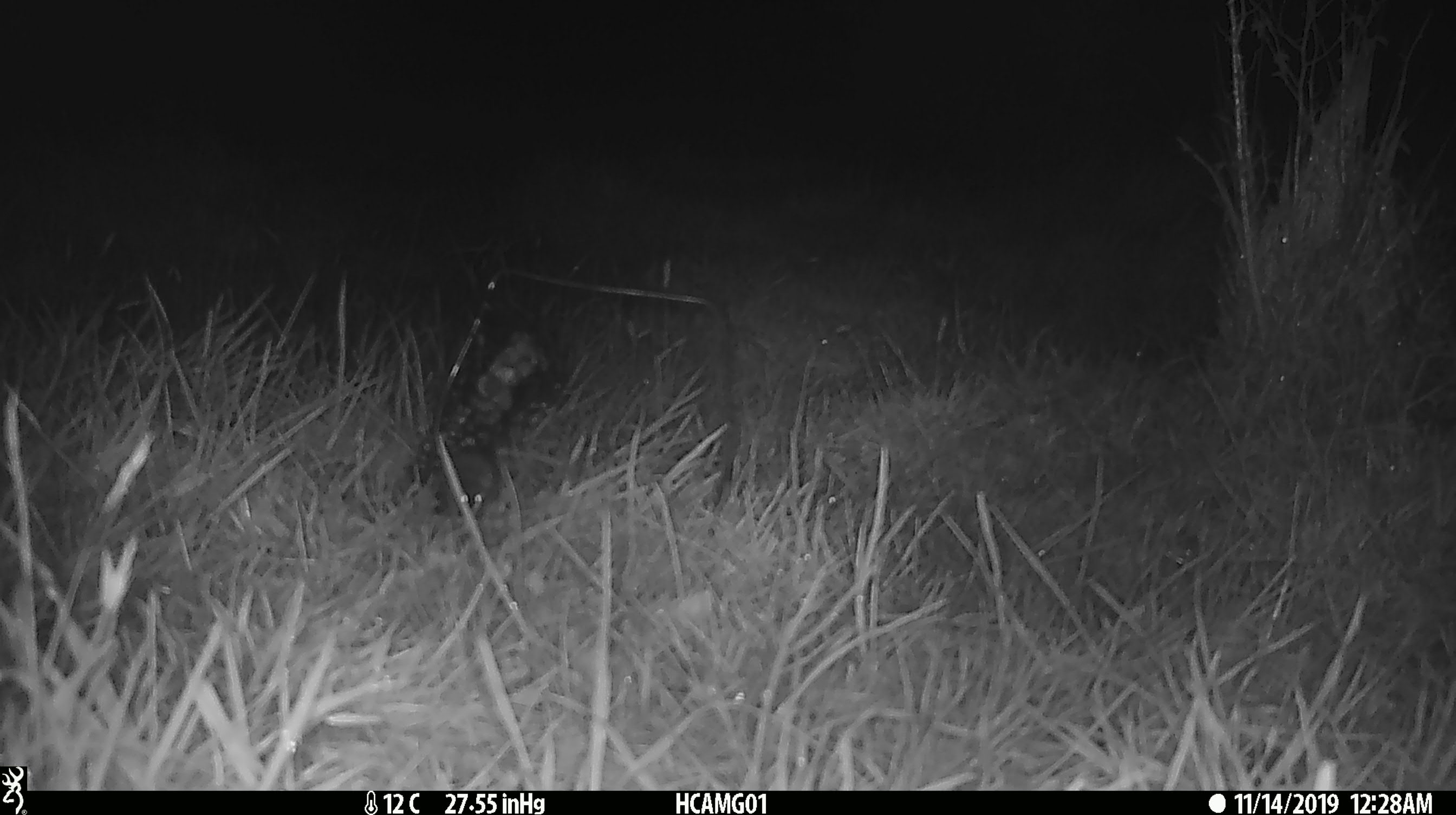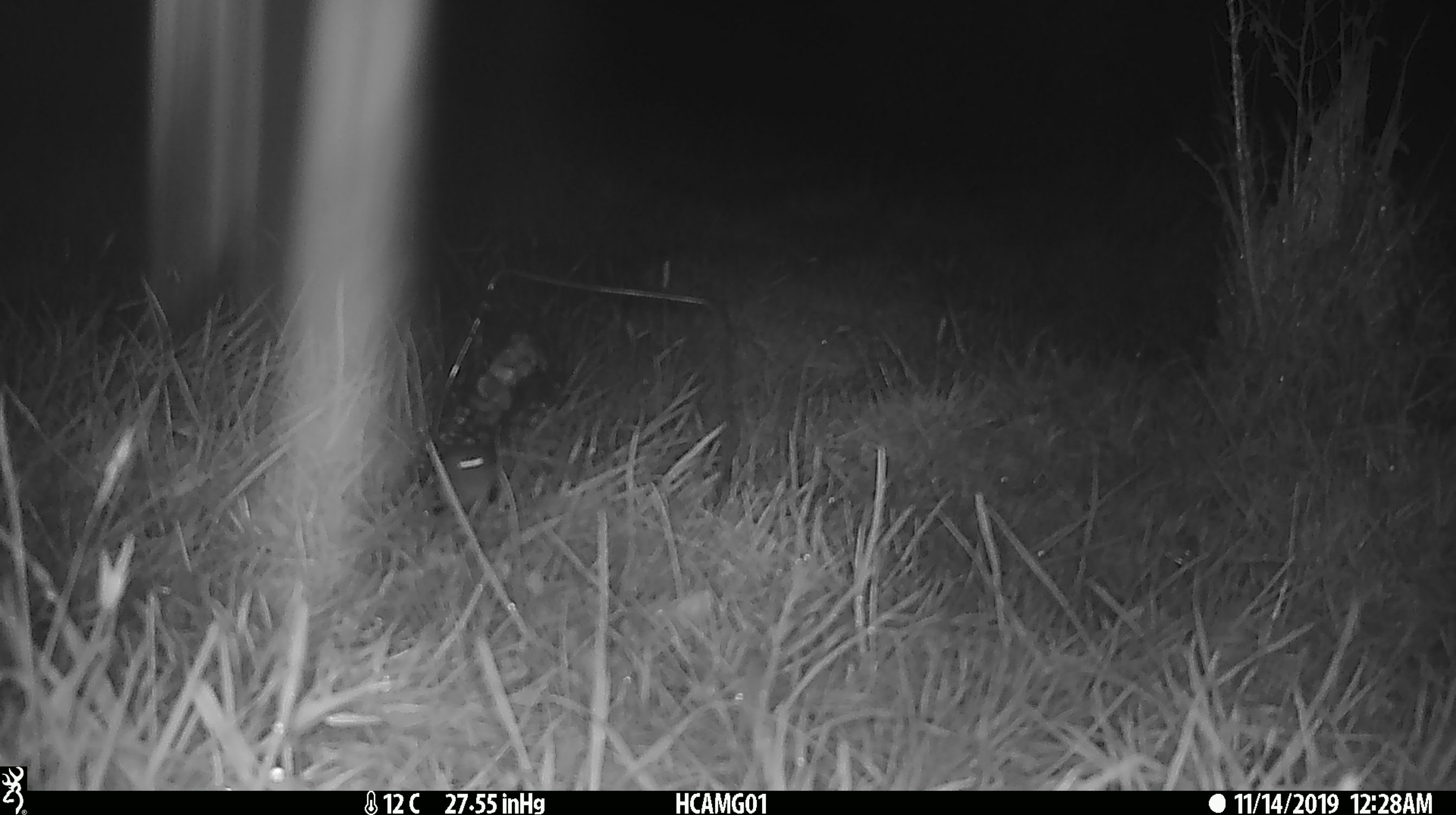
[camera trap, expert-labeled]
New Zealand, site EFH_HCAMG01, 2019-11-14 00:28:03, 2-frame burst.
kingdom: Animalia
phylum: Chordata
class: Mammalia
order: Rodentia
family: Muridae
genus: Mus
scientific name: Mus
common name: mouse